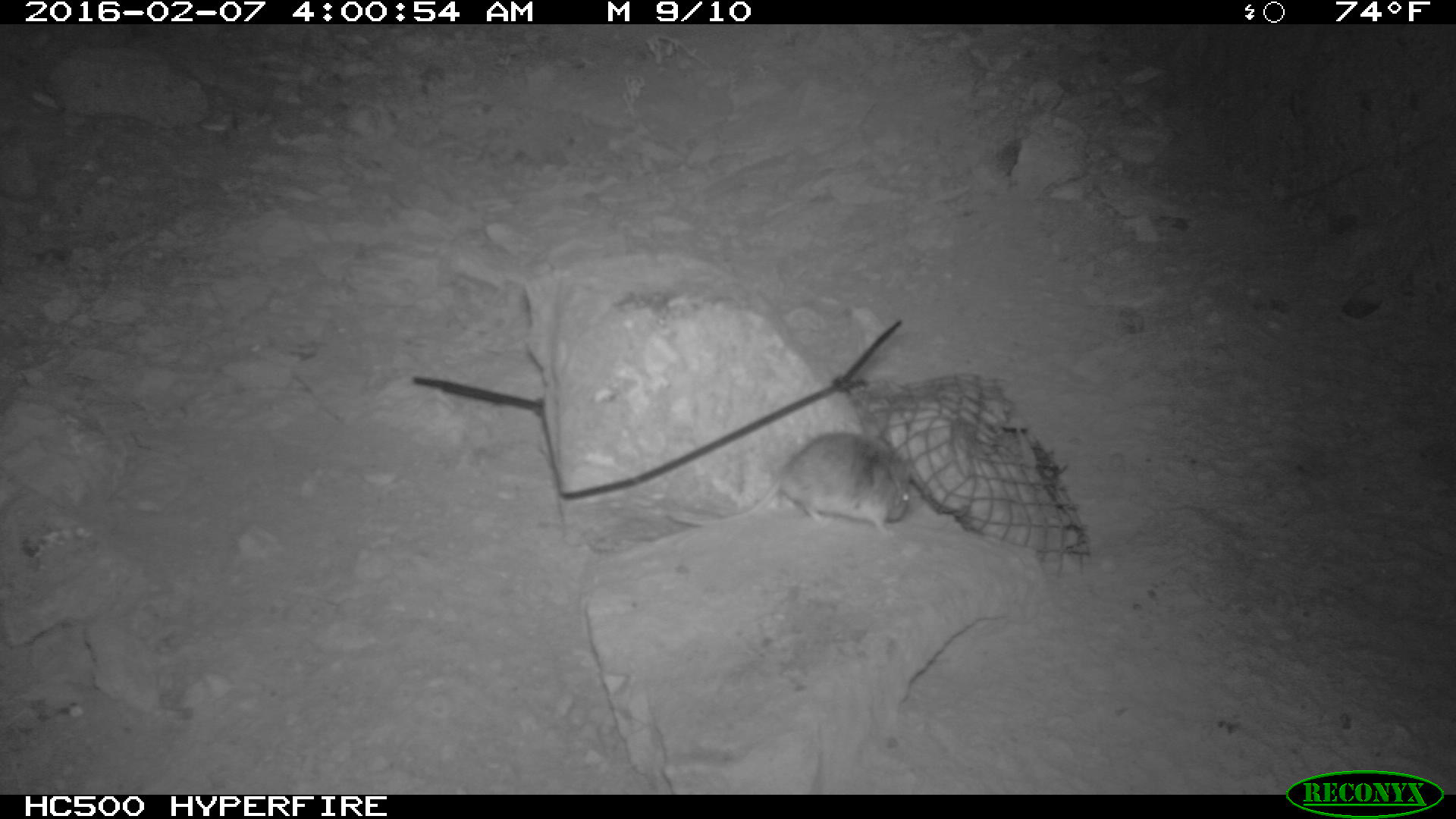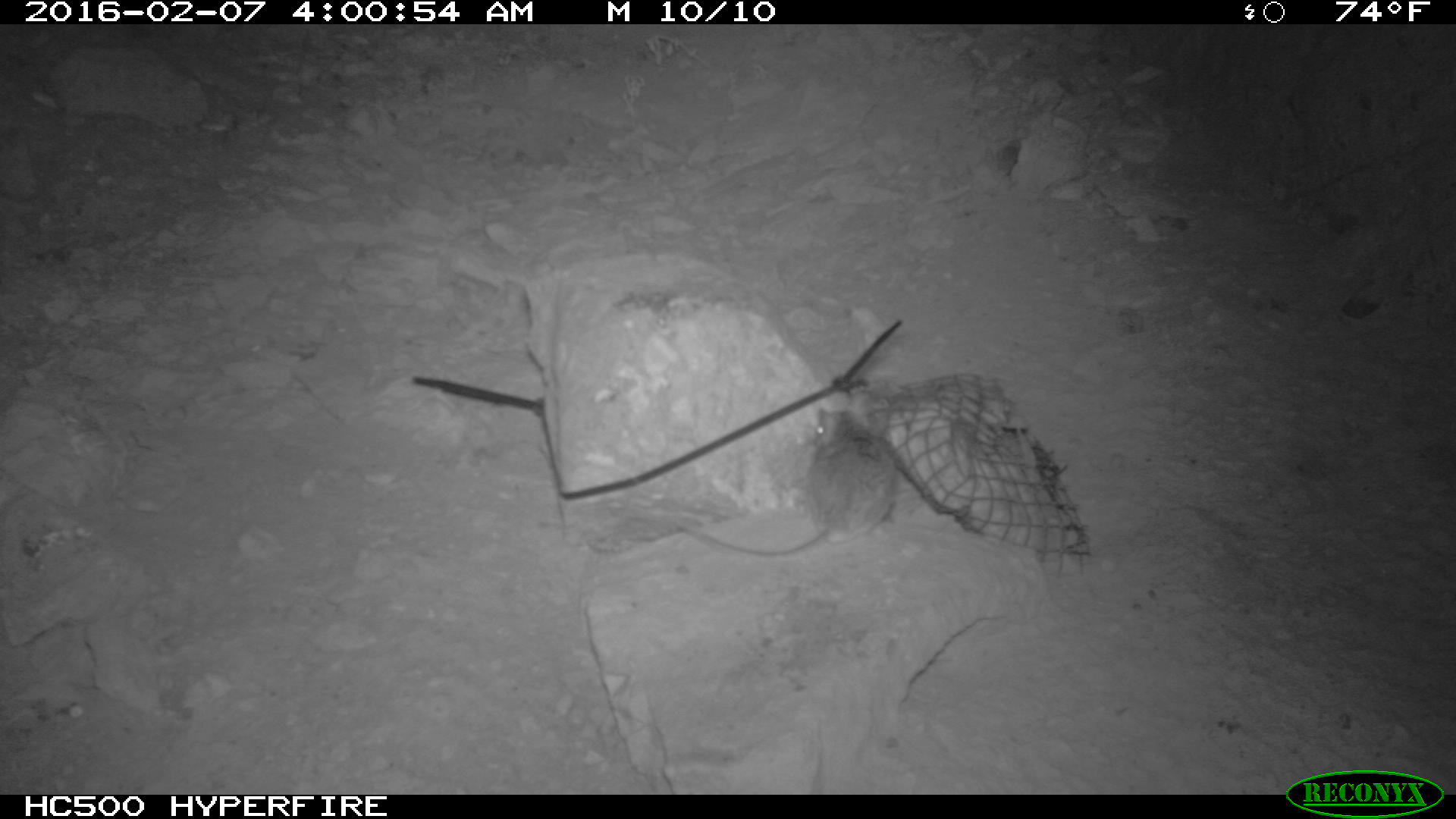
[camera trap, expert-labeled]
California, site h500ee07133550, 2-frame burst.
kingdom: Animalia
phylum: Chordata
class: Mammalia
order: Rodentia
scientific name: Rodentia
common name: rodent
Rodent (Rodentia).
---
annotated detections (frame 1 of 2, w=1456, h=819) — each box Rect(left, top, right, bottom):
rodent: Rect(661, 431, 912, 528)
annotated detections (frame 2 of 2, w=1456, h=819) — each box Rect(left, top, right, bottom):
rodent: Rect(675, 406, 900, 557)